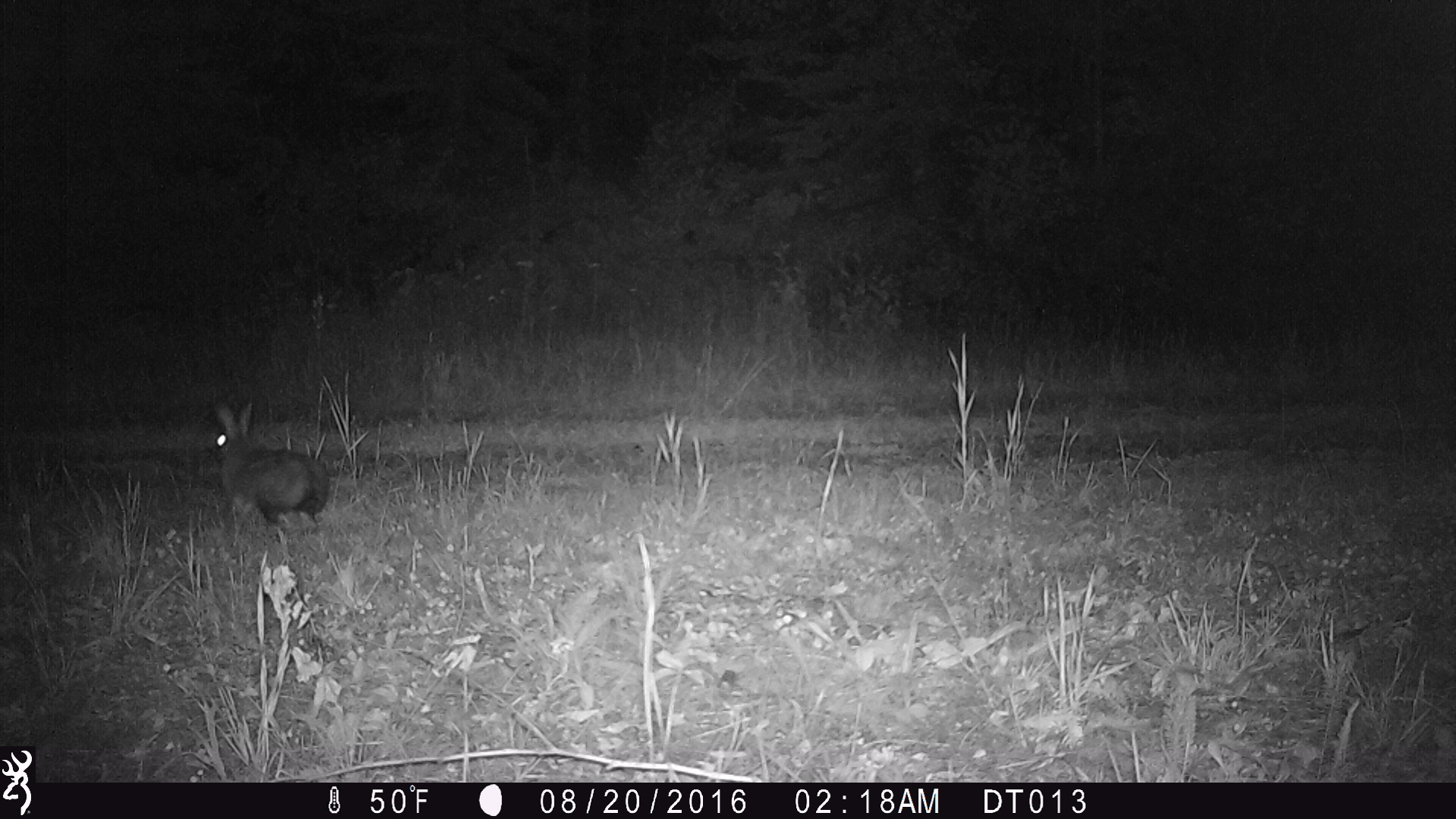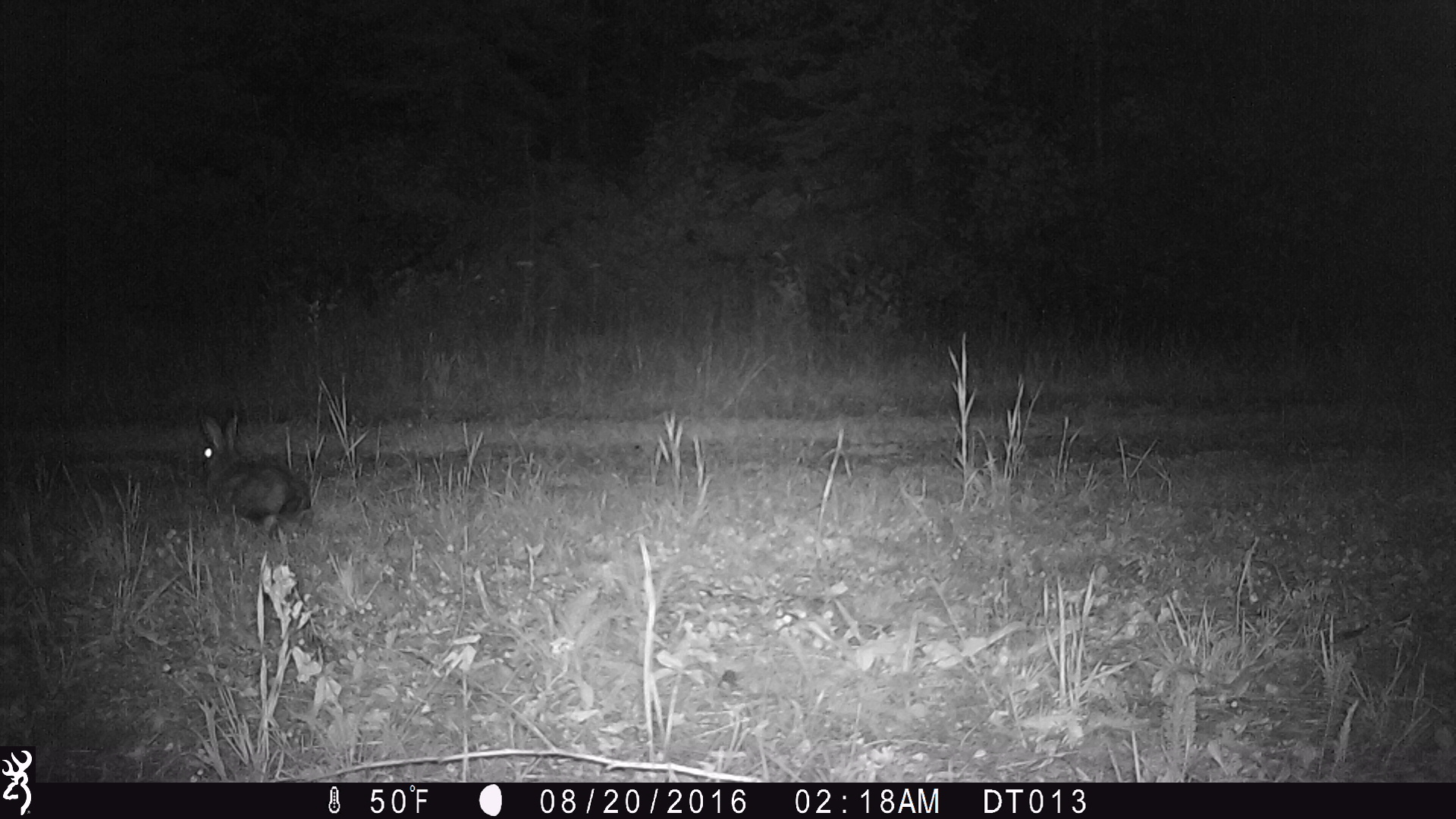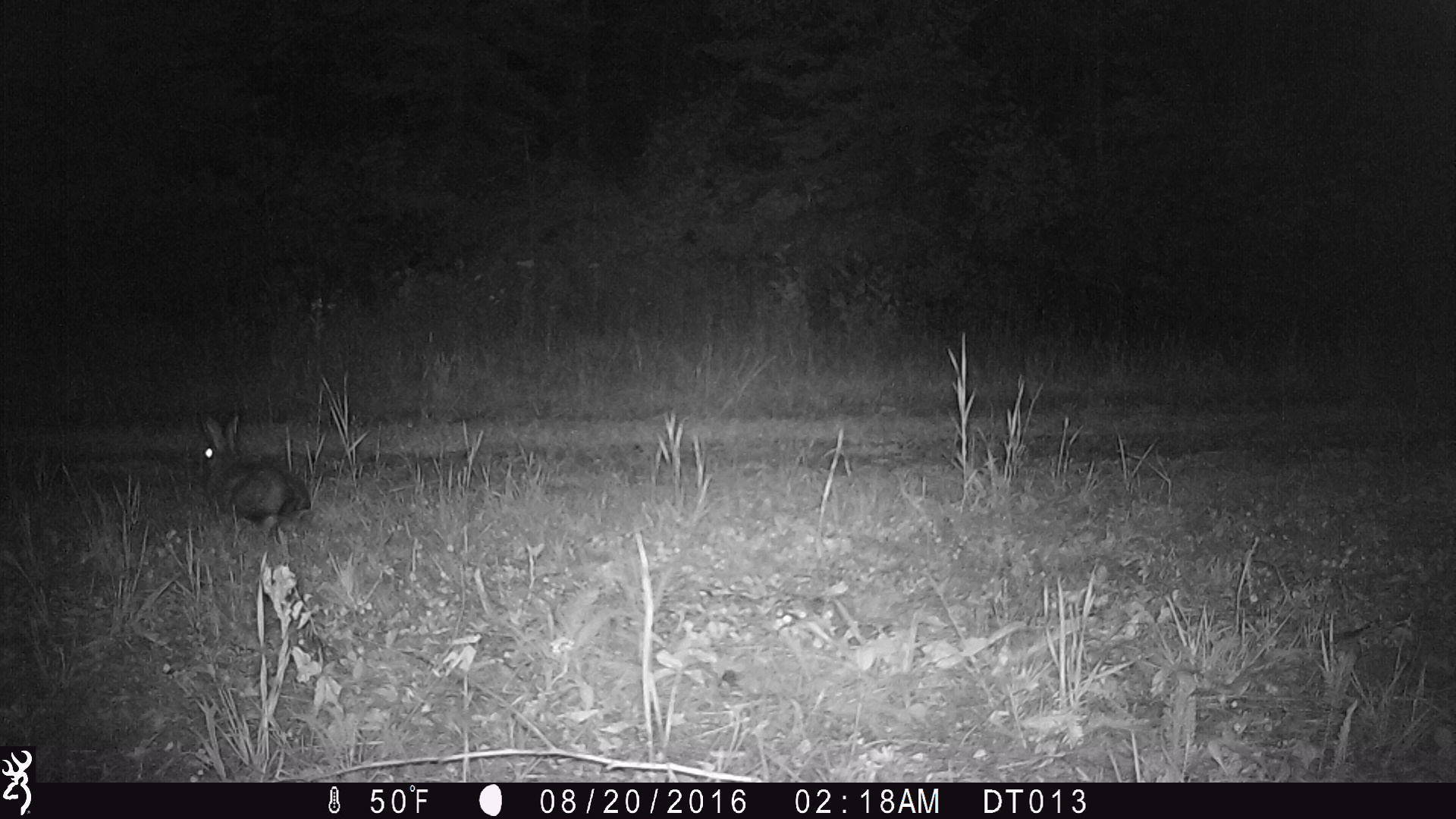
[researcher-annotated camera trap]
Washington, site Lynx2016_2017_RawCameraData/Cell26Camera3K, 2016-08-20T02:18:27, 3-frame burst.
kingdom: Animalia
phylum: Chordata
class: Mammalia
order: Lagomorpha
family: Leporidae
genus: Lepus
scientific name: Lepus americanus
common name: snowshoe hare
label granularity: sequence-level